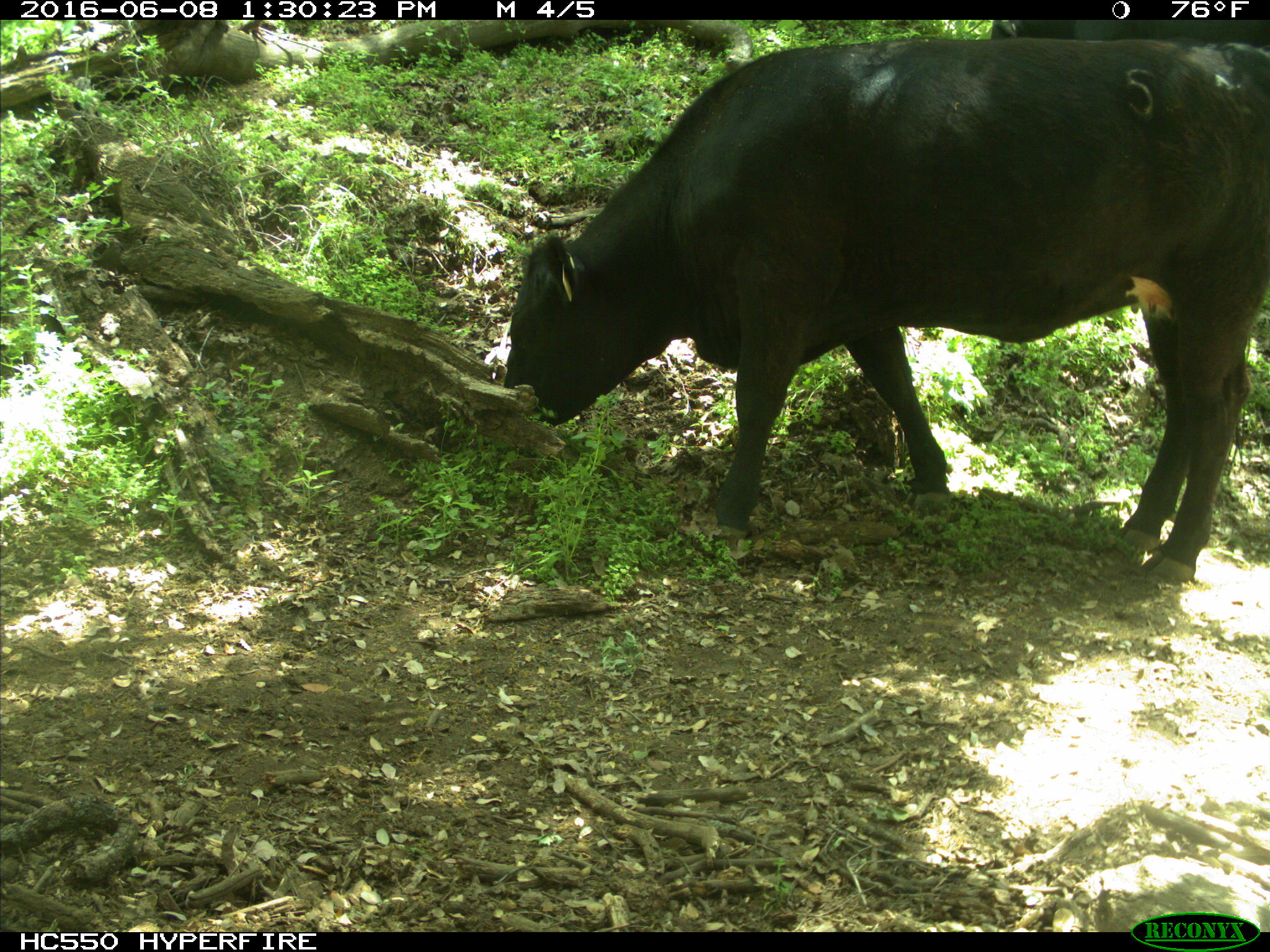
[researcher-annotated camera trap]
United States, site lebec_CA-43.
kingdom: Animalia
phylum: Chordata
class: Mammalia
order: Artiodactyla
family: Bovidae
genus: Bos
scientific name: Bos taurus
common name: domestic cow